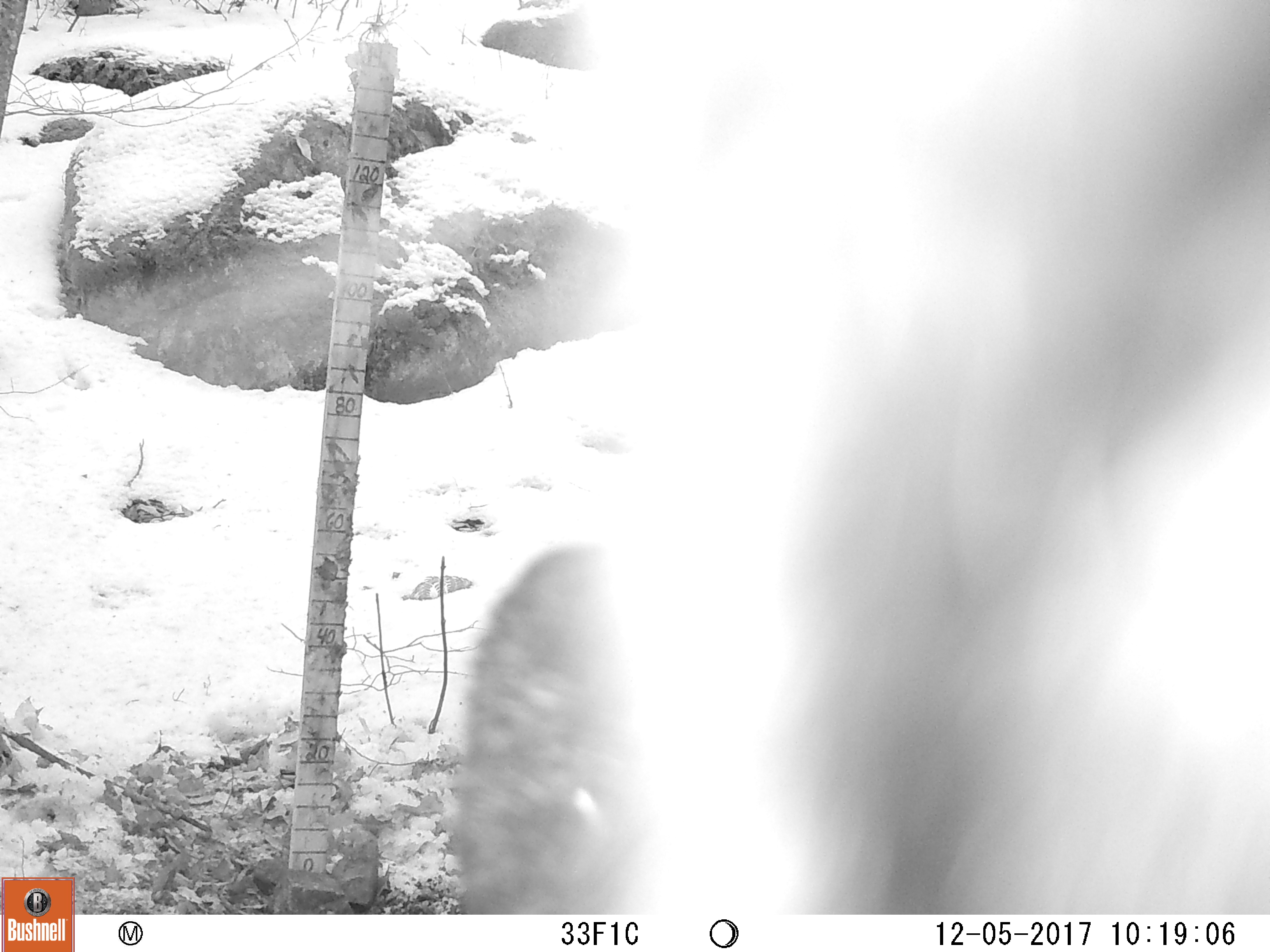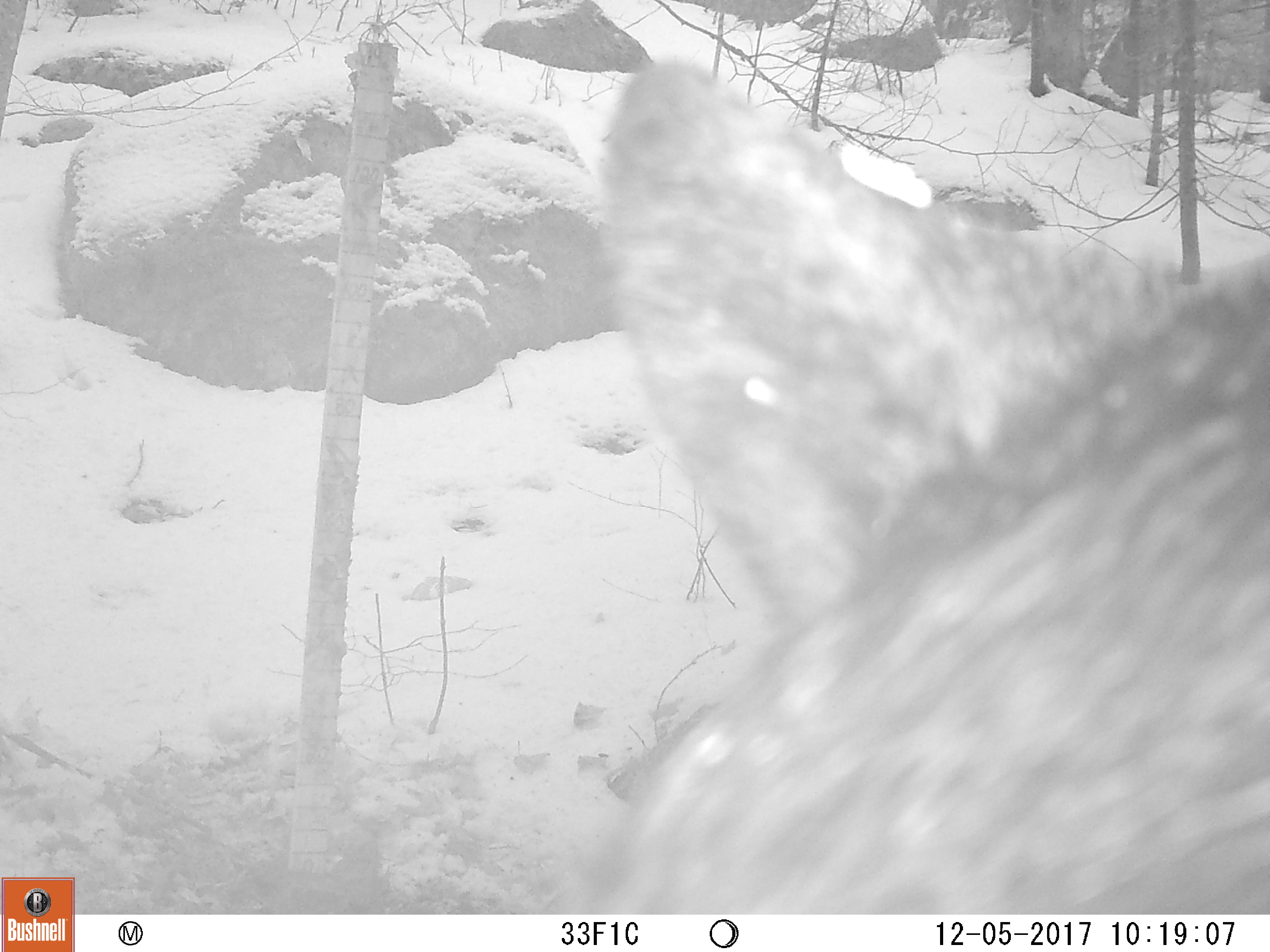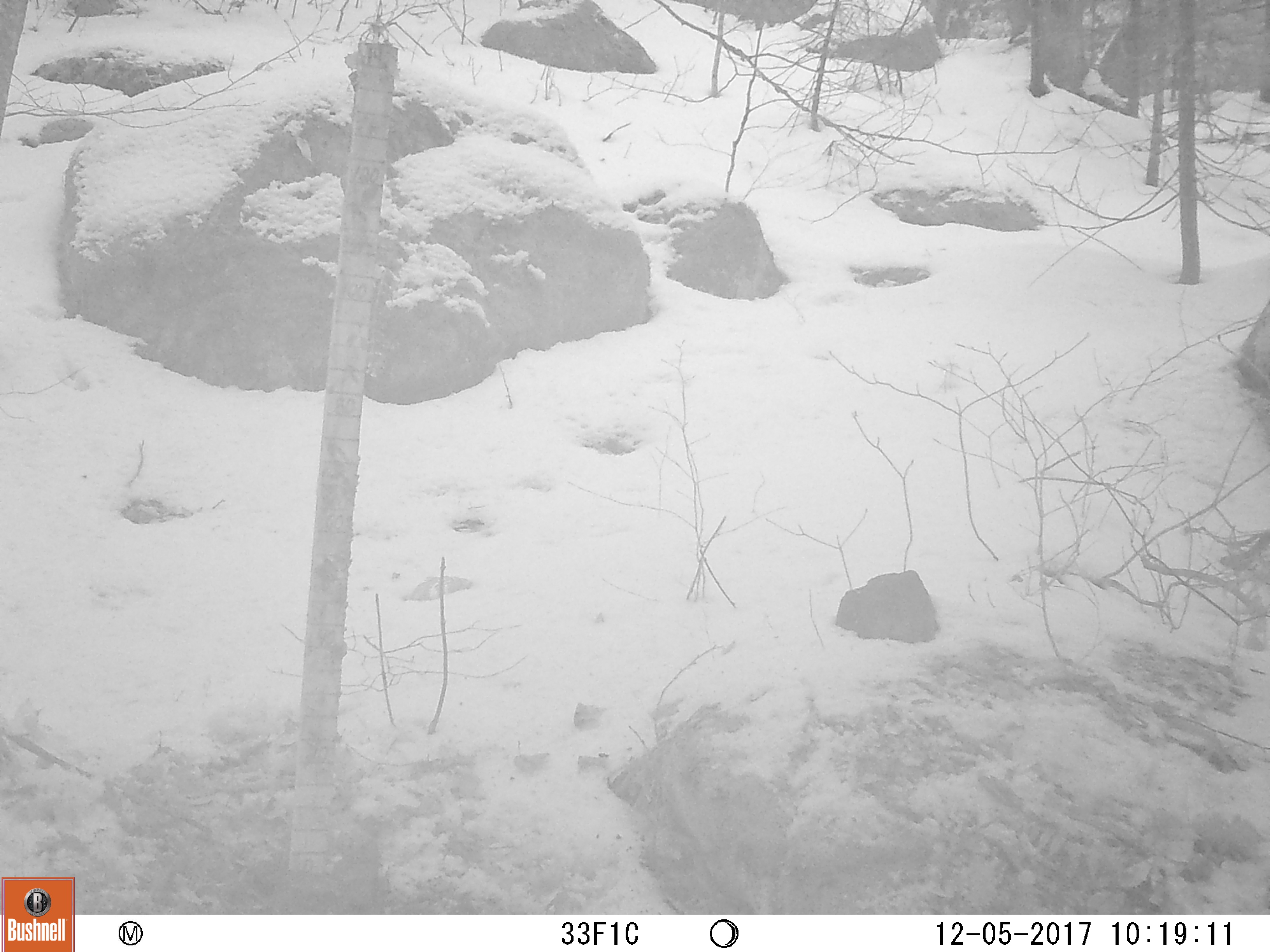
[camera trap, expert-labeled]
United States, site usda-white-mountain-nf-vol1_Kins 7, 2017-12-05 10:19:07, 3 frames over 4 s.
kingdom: Animalia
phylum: Chordata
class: Mammalia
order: Carnivora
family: Ursidae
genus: Ursus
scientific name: Ursus americanus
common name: black bear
Black bear (Ursus americanus).